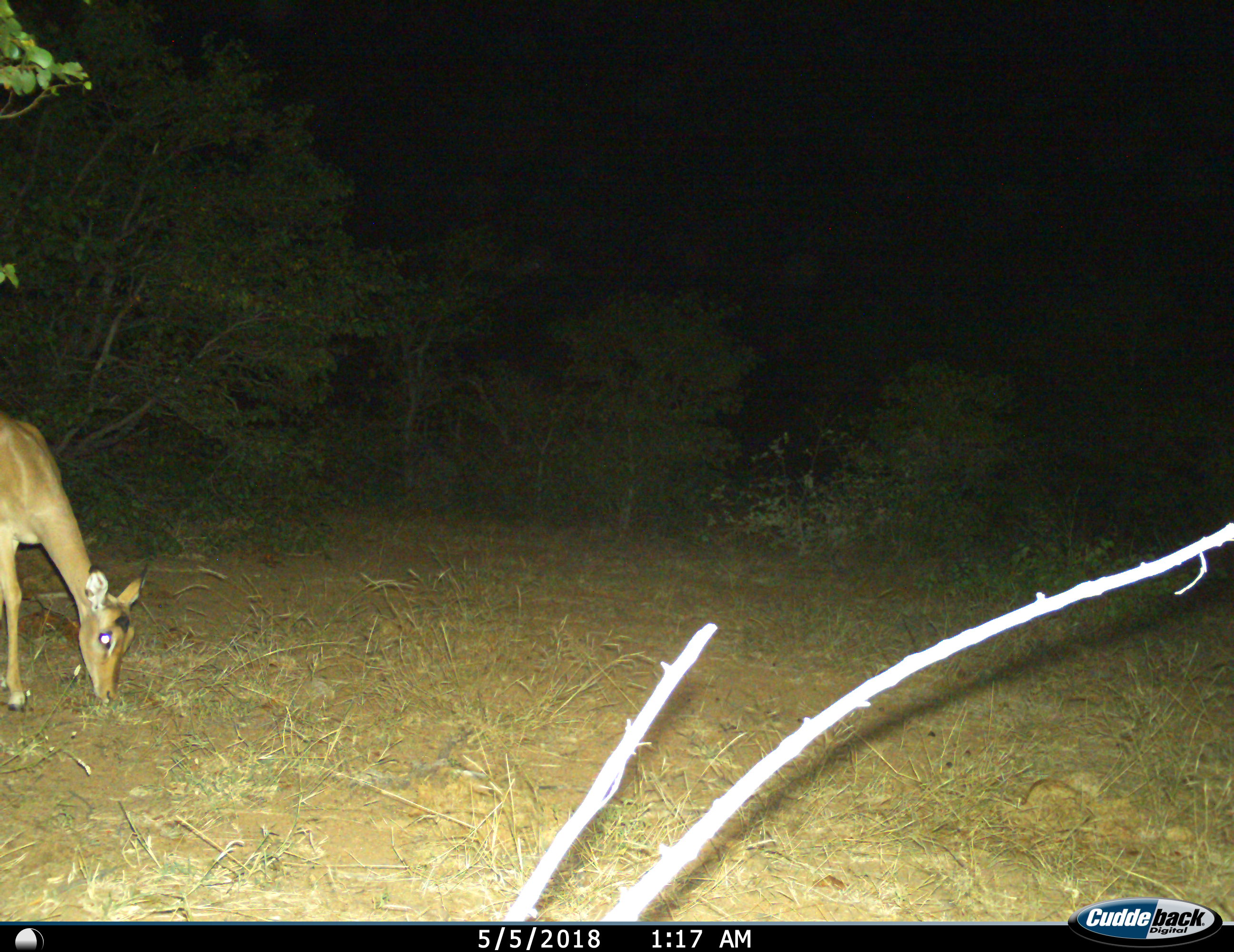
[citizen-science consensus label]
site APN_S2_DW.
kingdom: Animalia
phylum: Chordata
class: Mammalia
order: Artiodactyla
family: Bovidae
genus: Aepyceros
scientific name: Aepyceros melampus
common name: impala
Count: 1.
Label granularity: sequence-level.